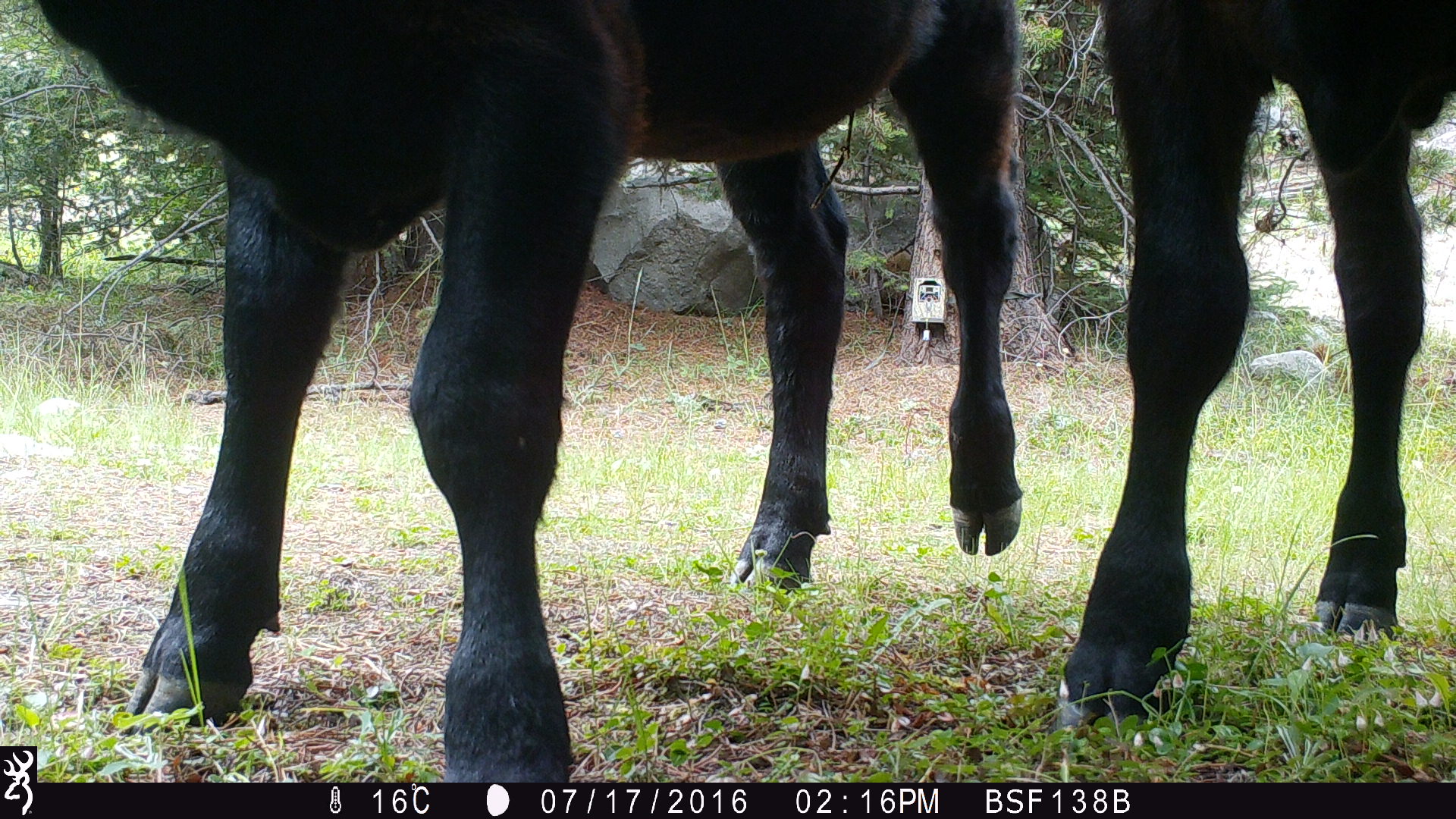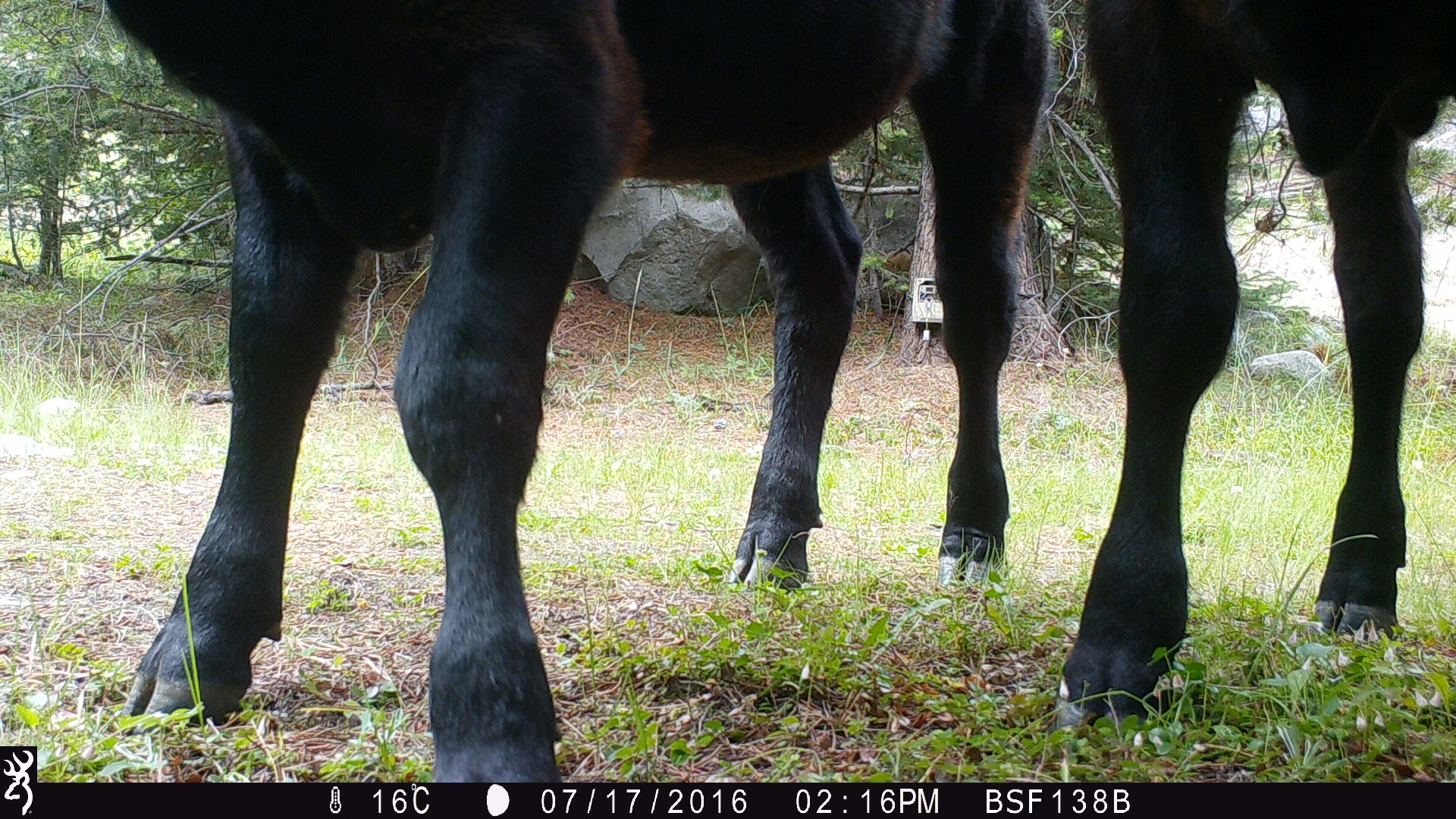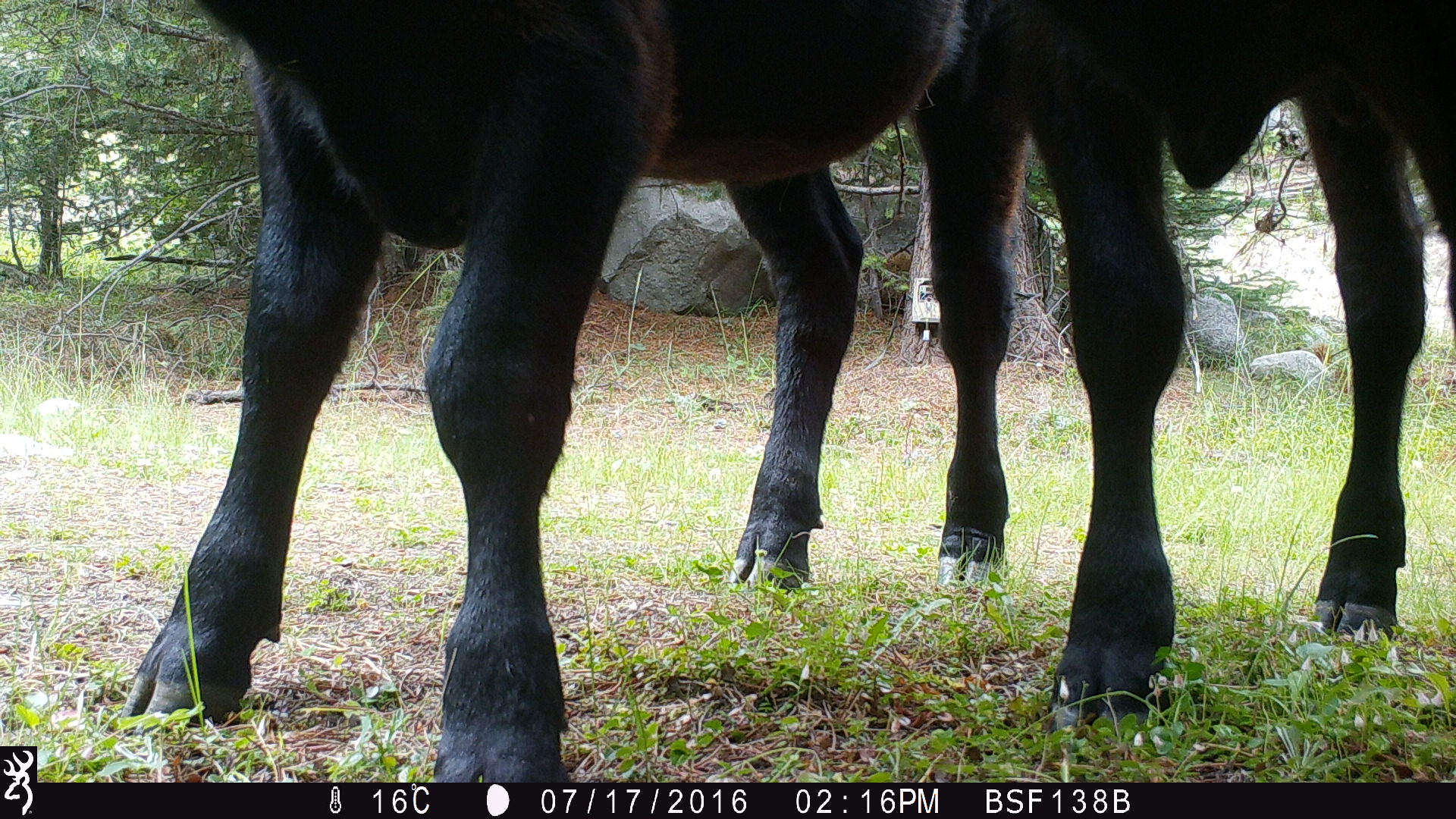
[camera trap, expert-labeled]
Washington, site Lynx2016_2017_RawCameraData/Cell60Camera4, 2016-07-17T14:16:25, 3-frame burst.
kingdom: Animalia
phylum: Chordata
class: Mammalia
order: Artiodactyla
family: Bovidae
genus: Bos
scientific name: Bos taurus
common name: domestic cattle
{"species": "domestic cattle (Bos taurus)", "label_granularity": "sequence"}